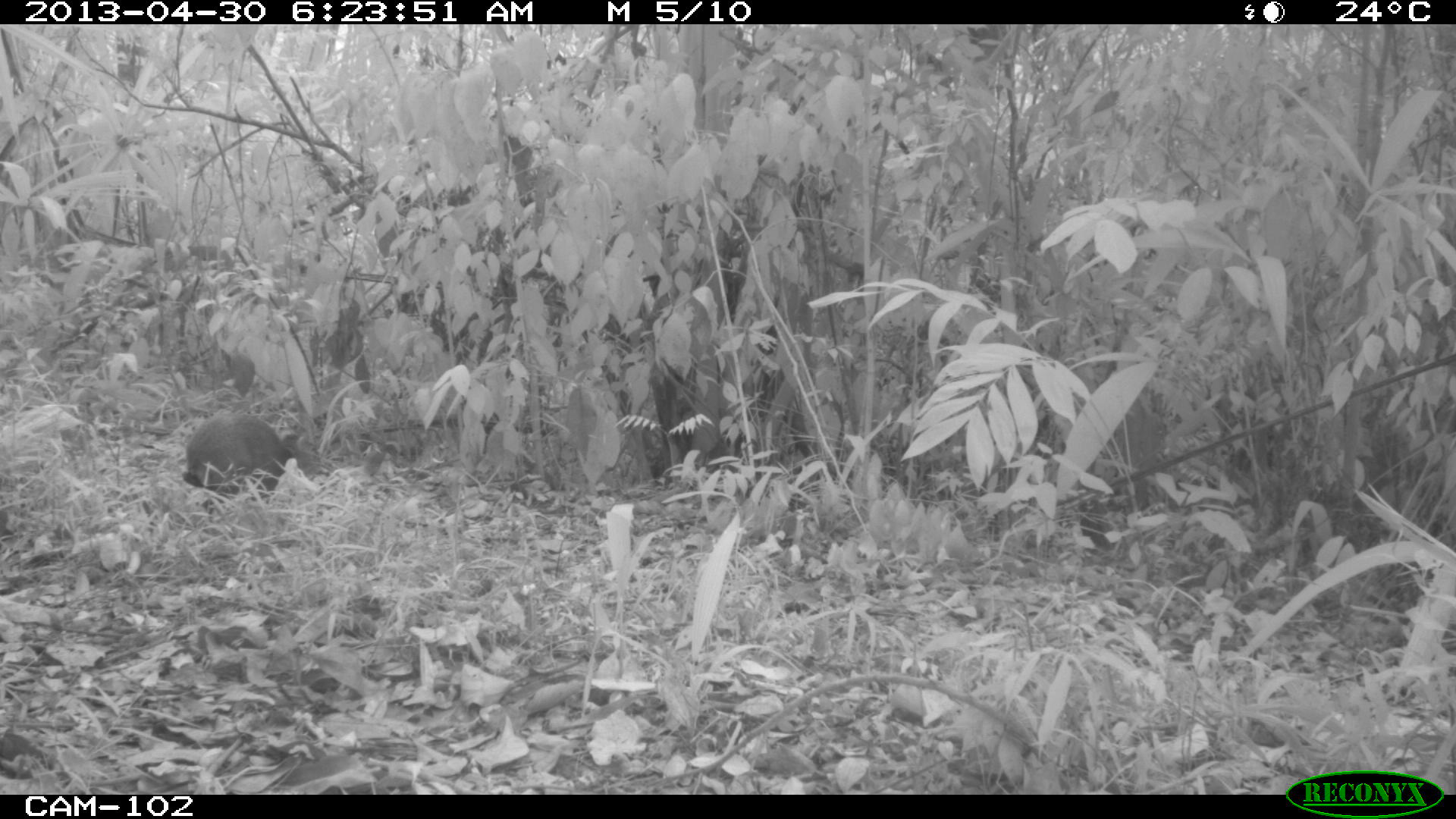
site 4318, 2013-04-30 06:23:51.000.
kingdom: Animalia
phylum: Chordata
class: Mammalia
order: Rodentia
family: Dasyproctidae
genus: Dasyprocta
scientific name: Dasyprocta punctata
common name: central american agouti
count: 1